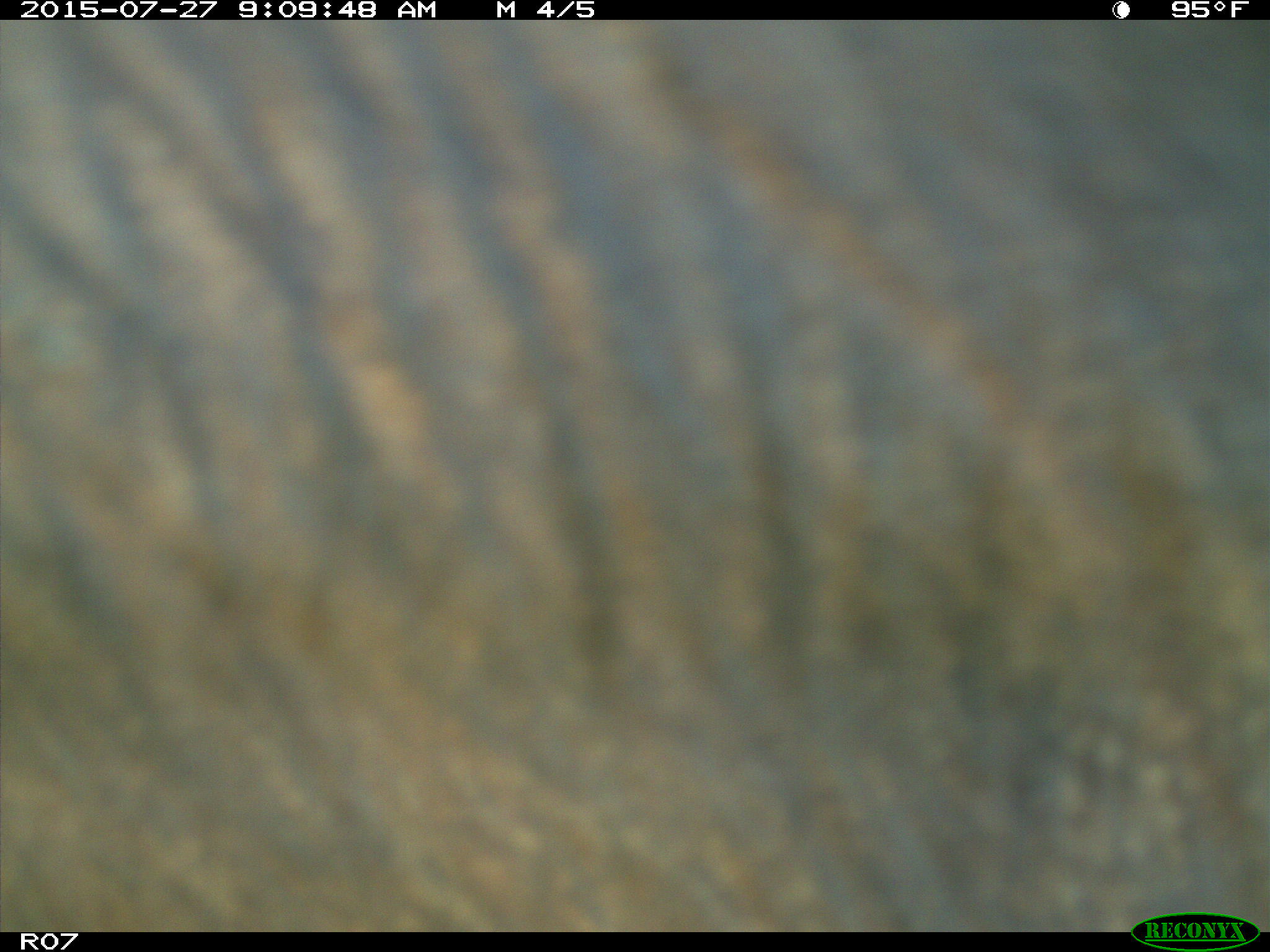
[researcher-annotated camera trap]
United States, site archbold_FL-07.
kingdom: Animalia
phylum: Chordata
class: Mammalia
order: Artiodactyla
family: Bovidae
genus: Bos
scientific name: Bos taurus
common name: domestic cow